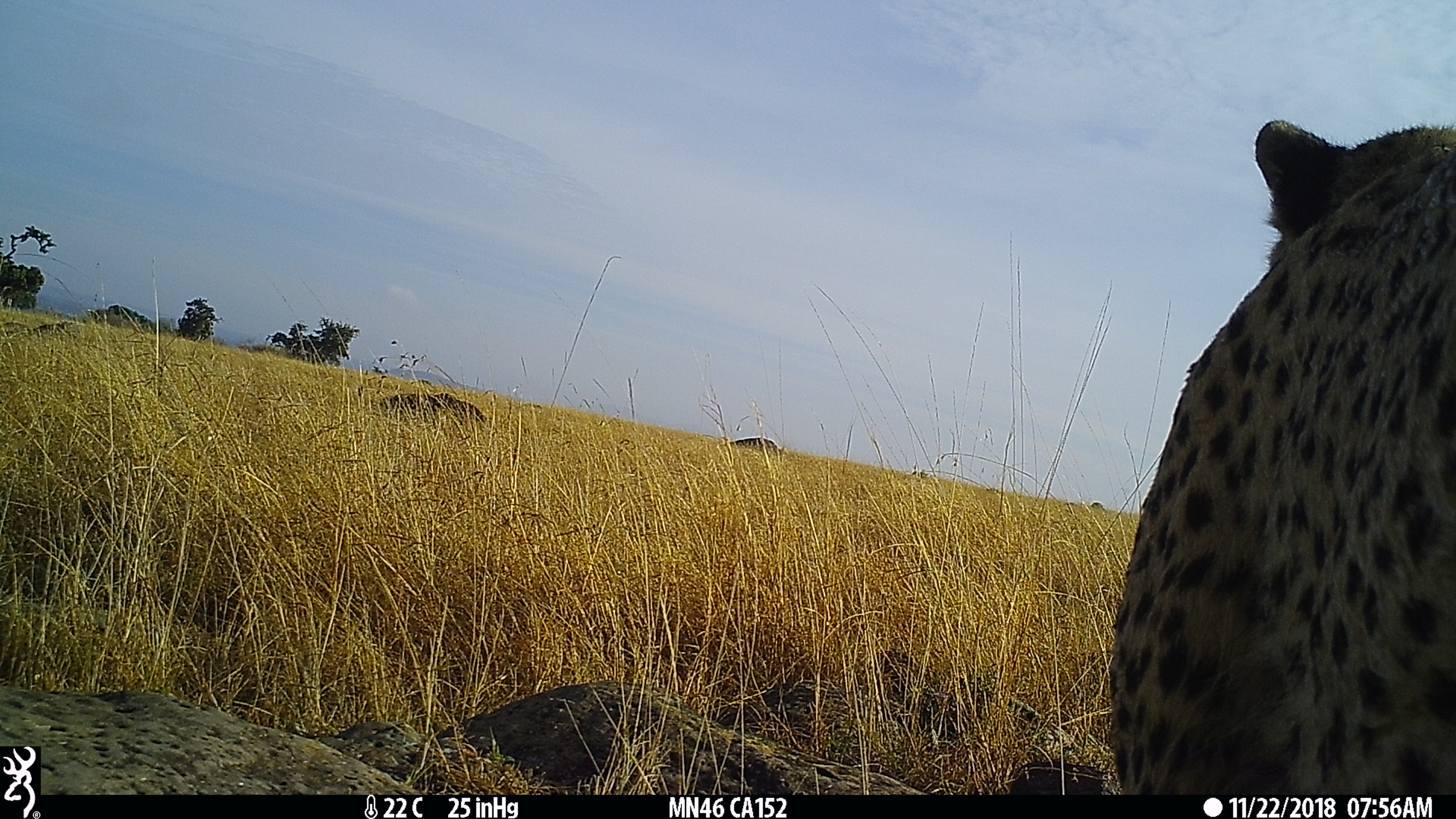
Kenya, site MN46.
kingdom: Animalia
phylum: Chordata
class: Mammalia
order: Carnivora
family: Felidae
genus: Acinonyx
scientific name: Acinonyx jubatus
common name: cheetah